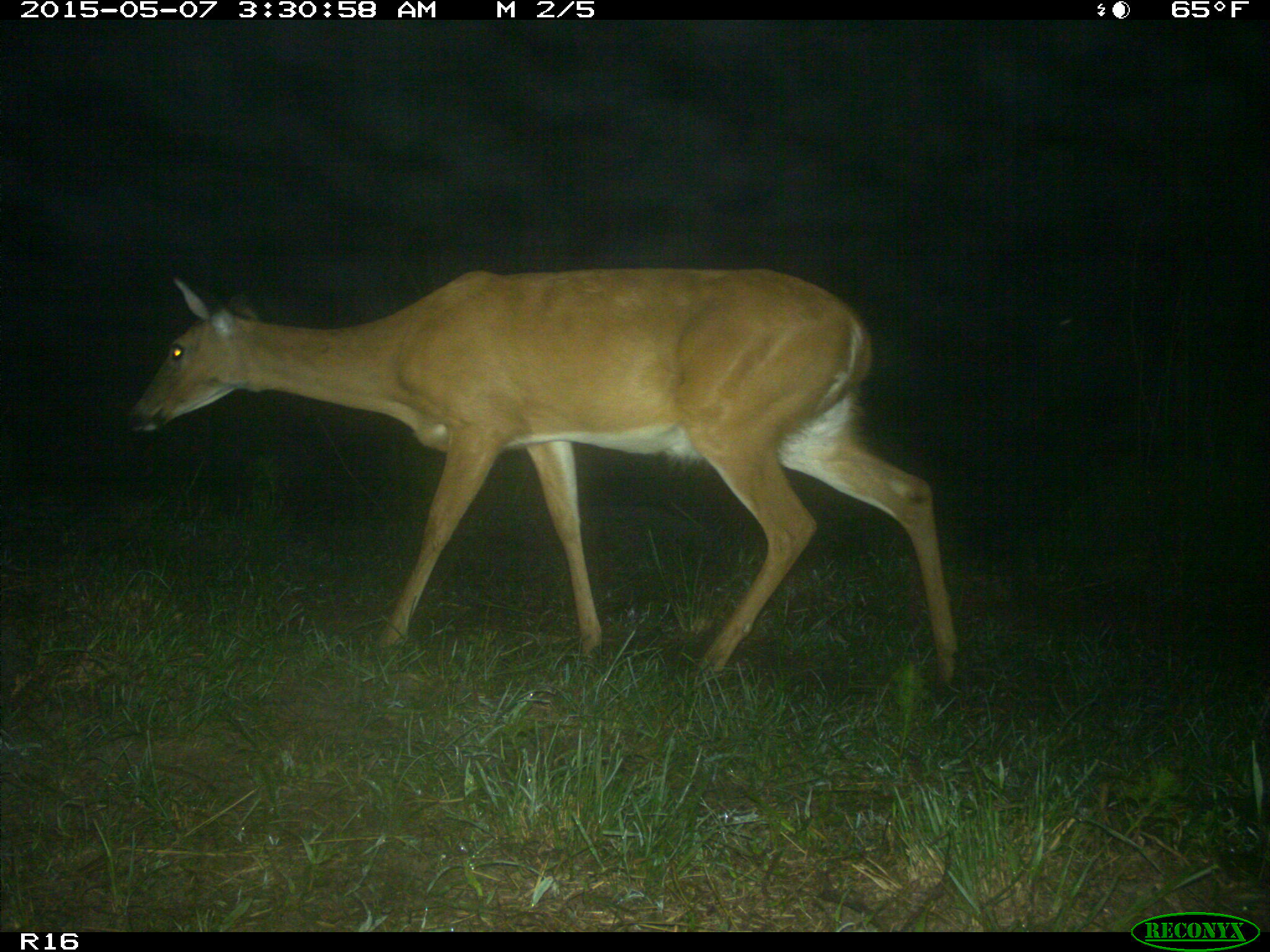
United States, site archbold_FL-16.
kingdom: Animalia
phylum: Chordata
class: Mammalia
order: Artiodactyla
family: Cervidae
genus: Odocoileus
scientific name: Odocoileus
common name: deer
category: unidentified deer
Unidentified deer (deer) (Odocoileus).